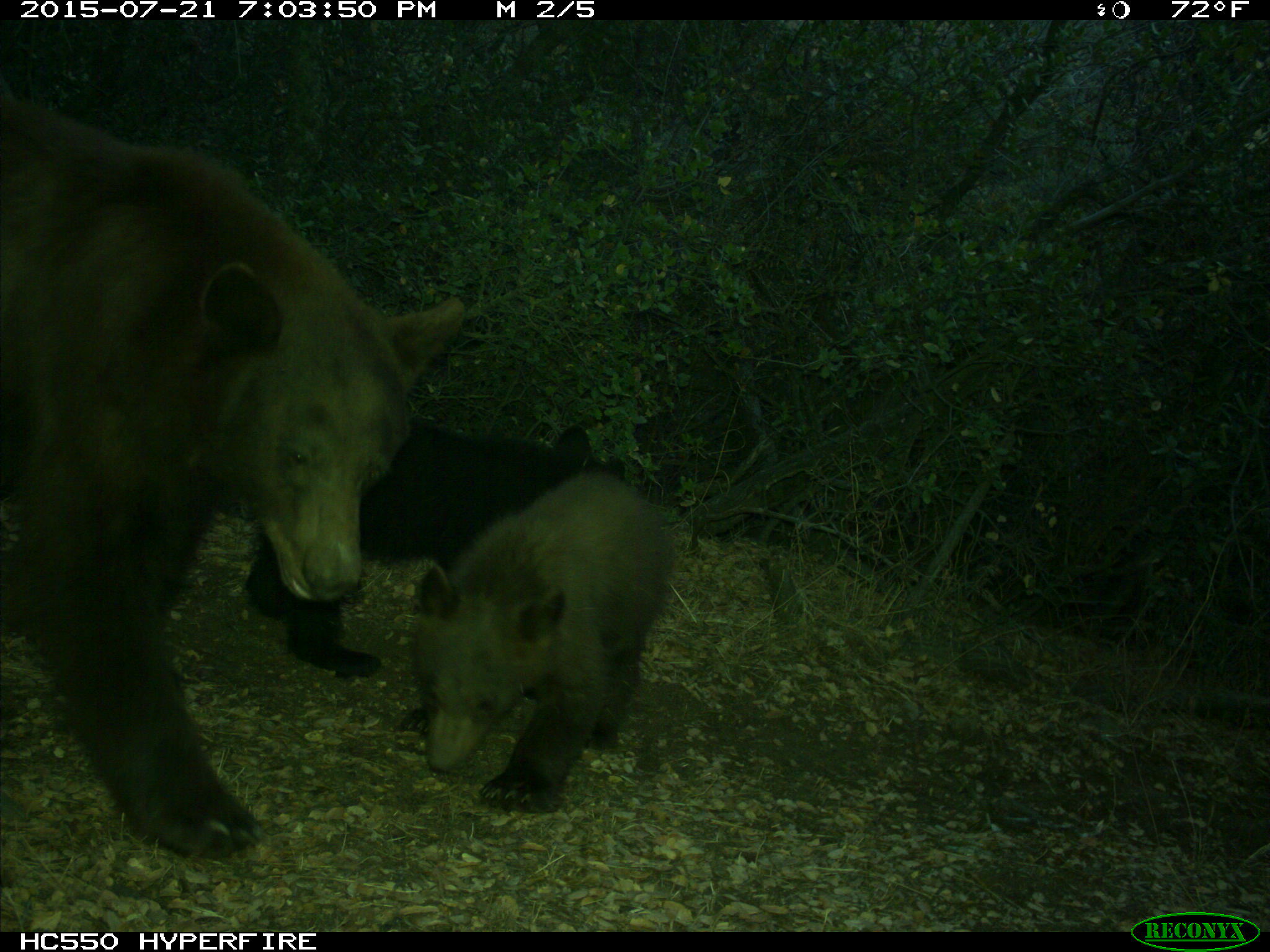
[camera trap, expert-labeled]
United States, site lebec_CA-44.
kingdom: Animalia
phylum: Chordata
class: Mammalia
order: Carnivora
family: Ursidae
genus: Ursus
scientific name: Ursus americanus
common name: american black bear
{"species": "Ursus americanus (american black bear)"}